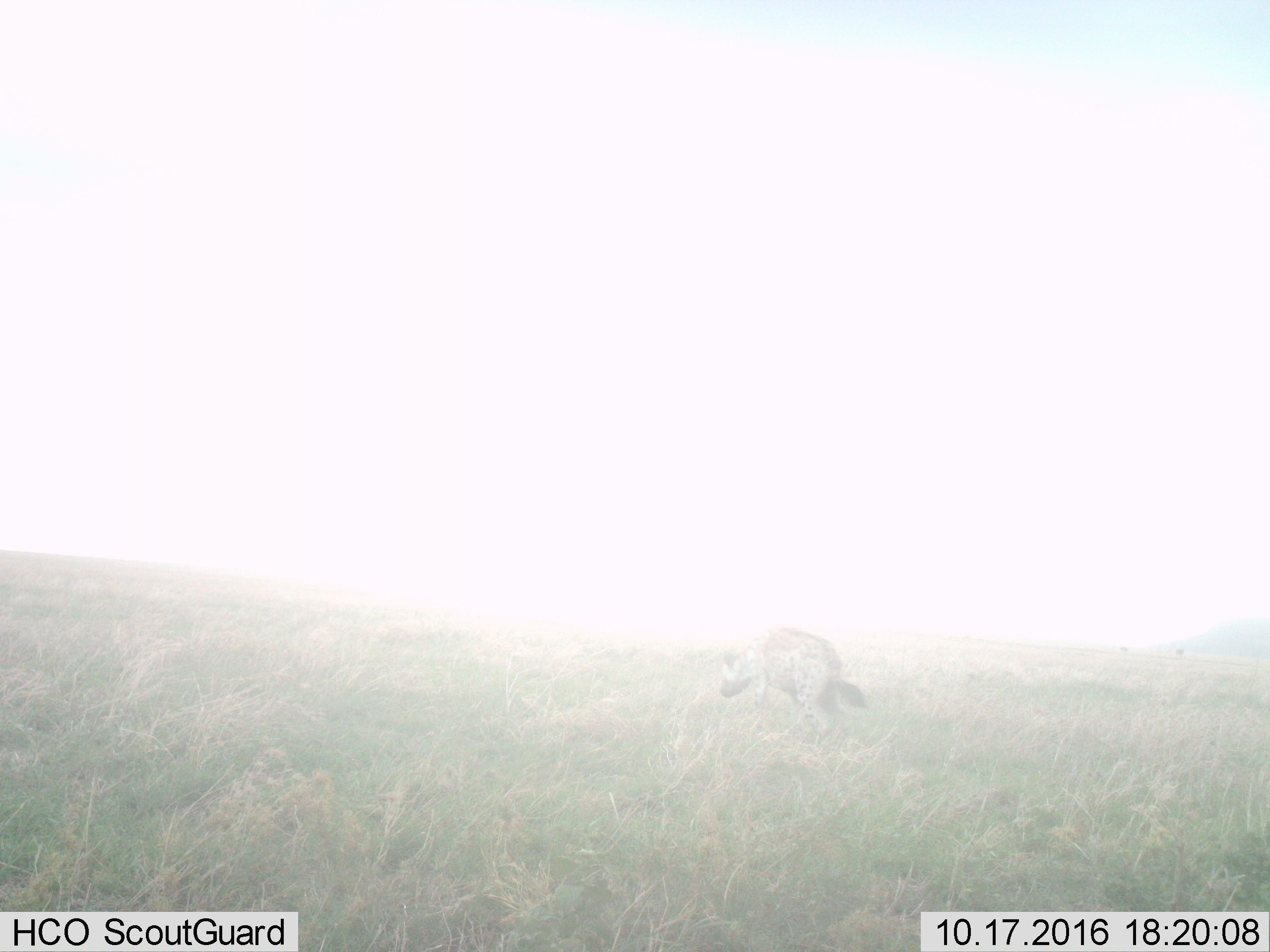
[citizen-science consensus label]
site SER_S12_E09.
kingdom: Animalia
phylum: Chordata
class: Mammalia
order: Carnivora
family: Hyaenidae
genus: Crocuta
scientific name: Crocuta crocuta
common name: spotted hyena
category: hyenaspotted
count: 1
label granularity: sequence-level